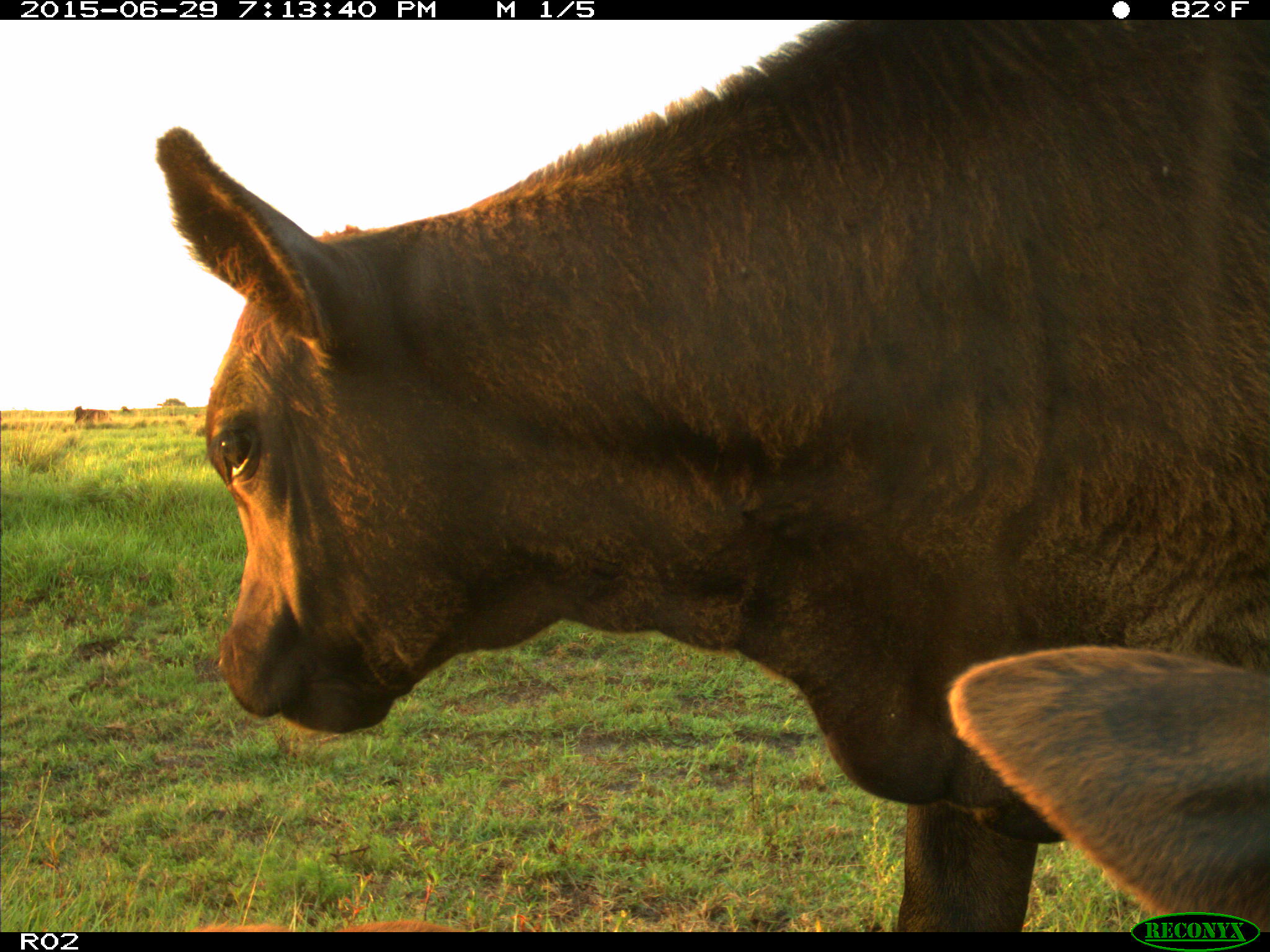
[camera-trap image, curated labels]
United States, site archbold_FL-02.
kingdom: Animalia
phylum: Chordata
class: Mammalia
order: Artiodactyla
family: Bovidae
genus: Bos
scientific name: Bos taurus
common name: domestic cow